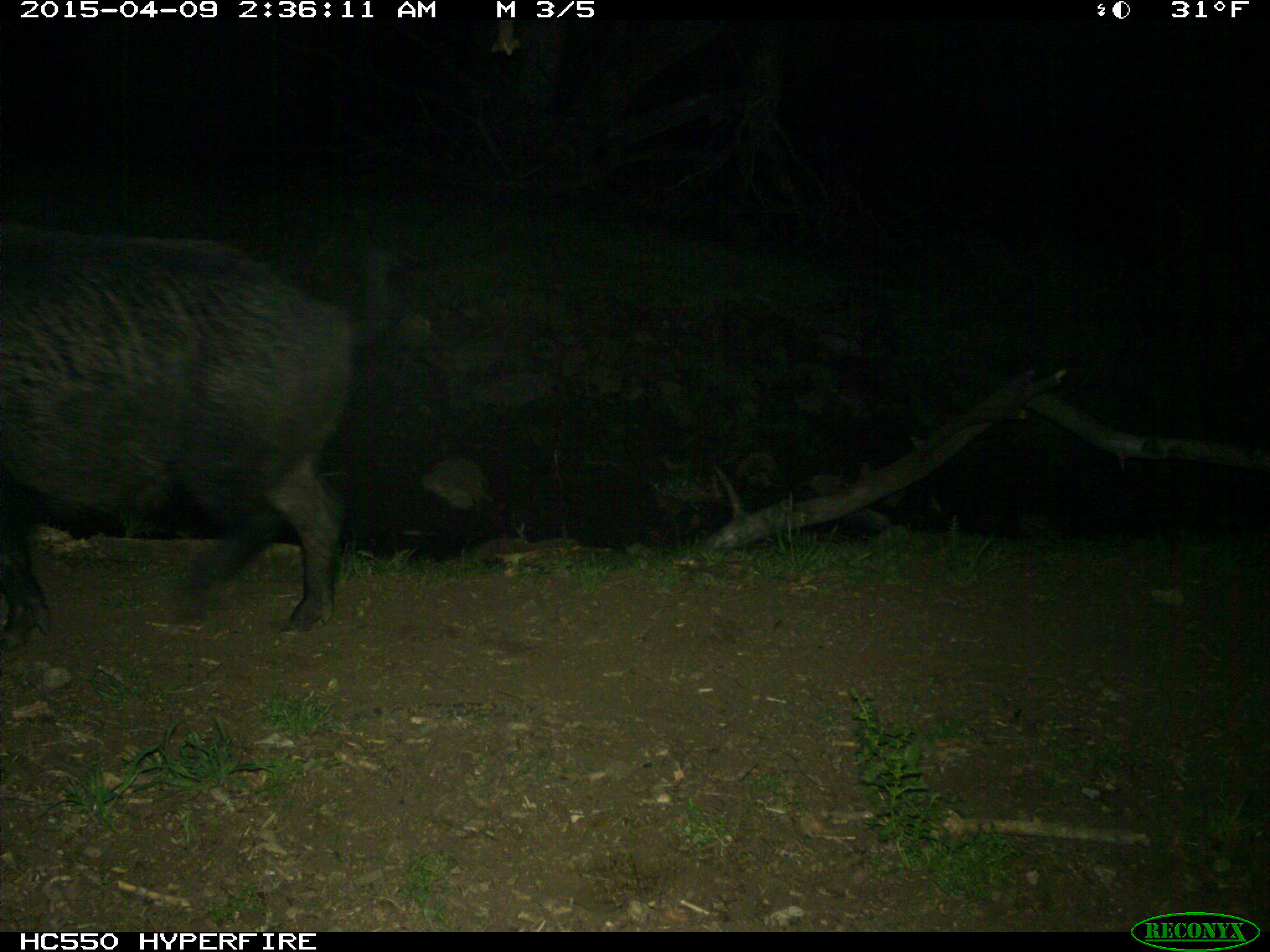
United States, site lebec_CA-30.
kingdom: Animalia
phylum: Chordata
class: Mammalia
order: Artiodactyla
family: Suidae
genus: Sus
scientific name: Sus scrofa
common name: wild boar